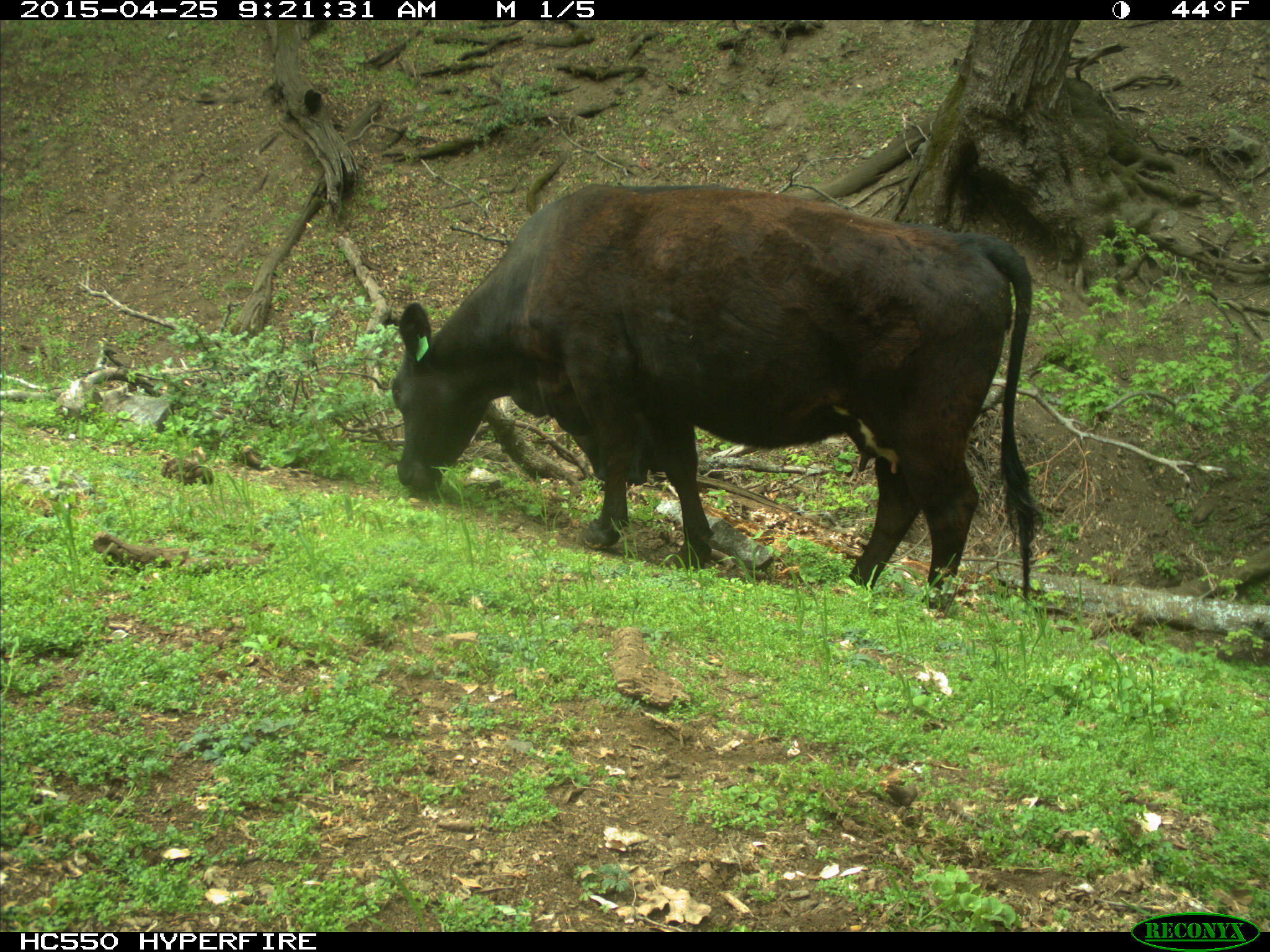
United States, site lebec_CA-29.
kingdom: Animalia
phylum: Chordata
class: Mammalia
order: Artiodactyla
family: Bovidae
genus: Bos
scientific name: Bos taurus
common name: domestic cow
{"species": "Bos taurus (domestic cow)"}